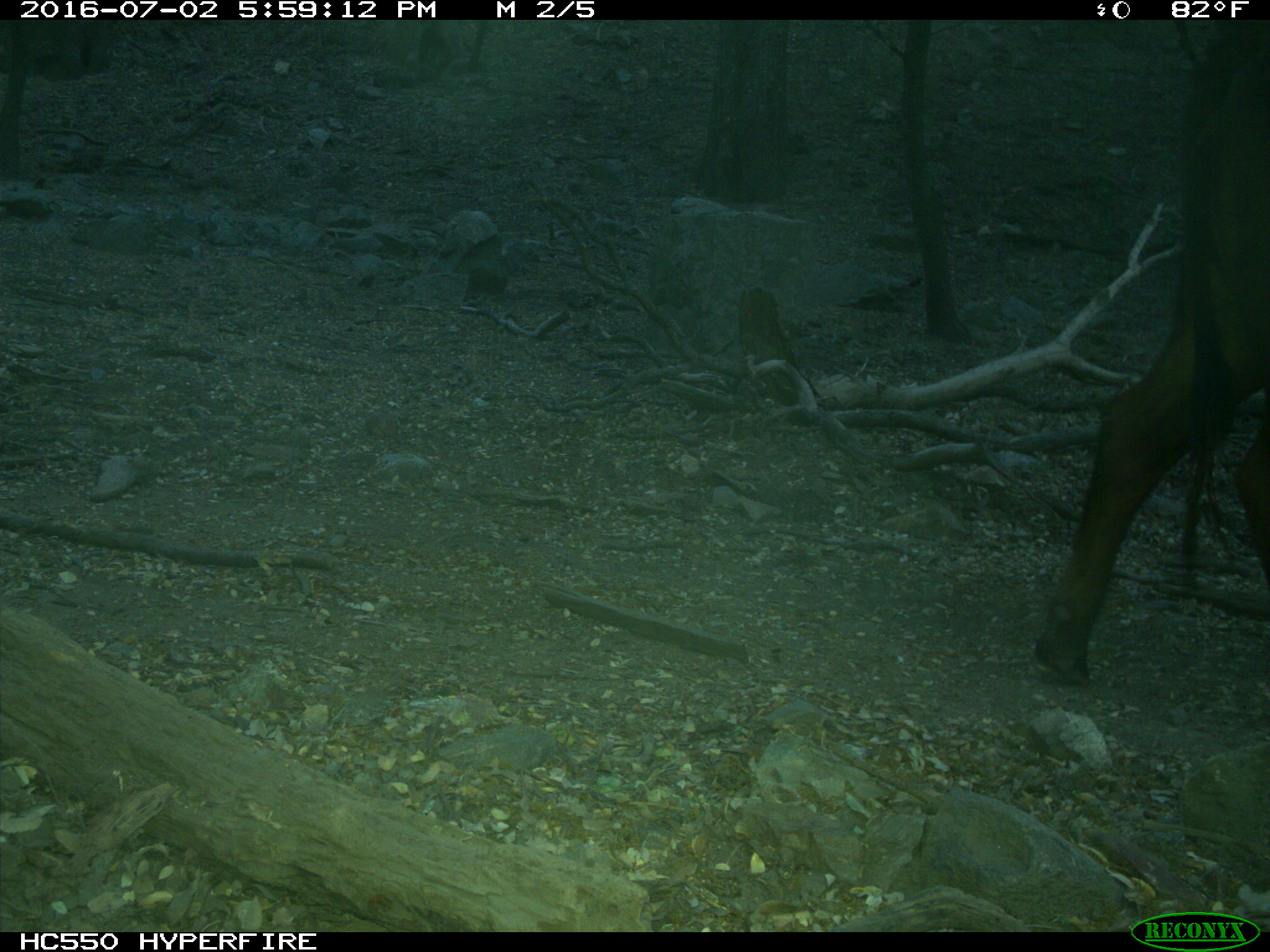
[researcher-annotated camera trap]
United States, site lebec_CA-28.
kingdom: Animalia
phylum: Chordata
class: Mammalia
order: Artiodactyla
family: Bovidae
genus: Bos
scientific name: Bos taurus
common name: domestic cow